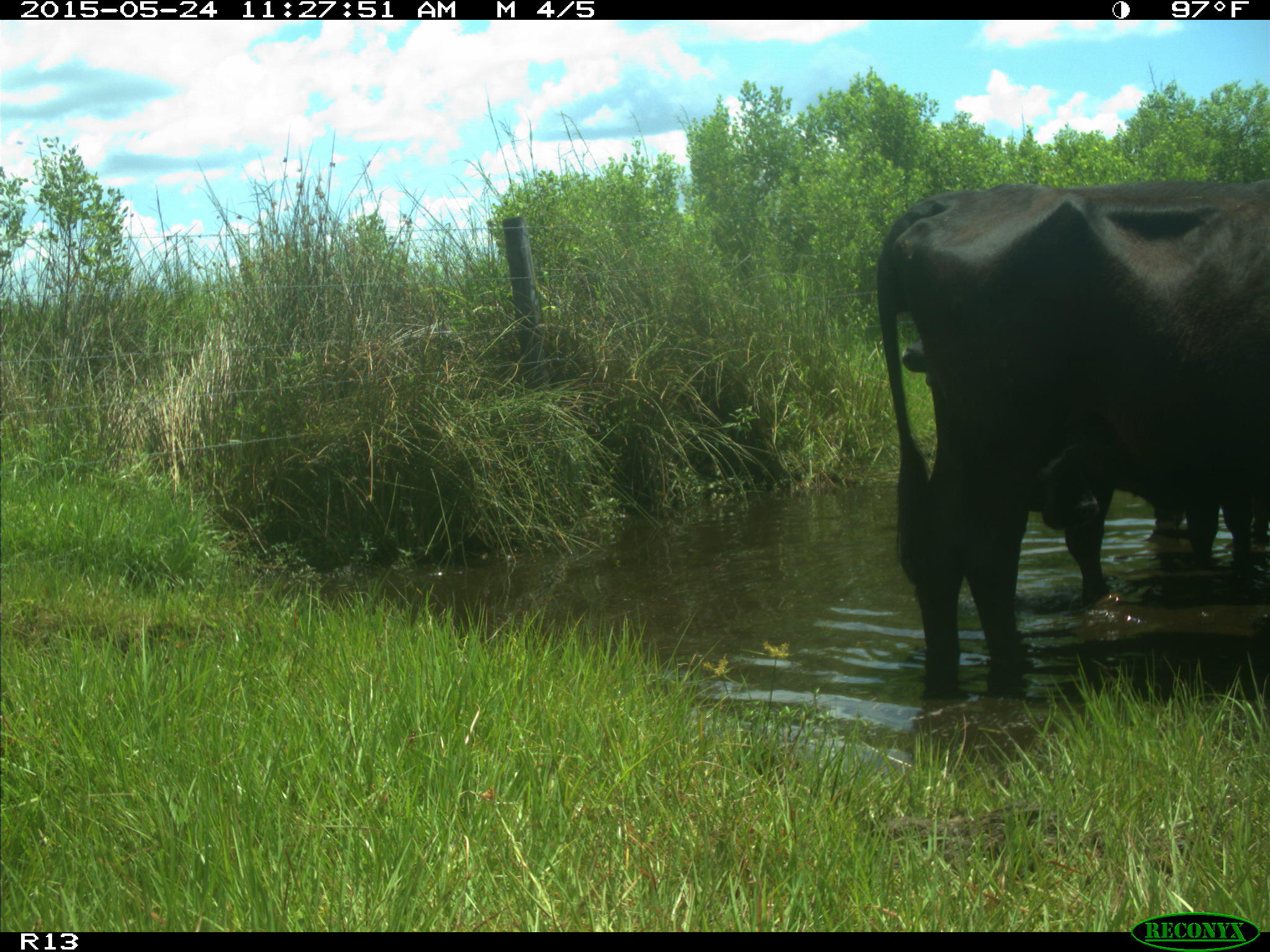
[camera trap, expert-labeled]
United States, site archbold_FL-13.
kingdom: Animalia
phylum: Chordata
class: Mammalia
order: Artiodactyla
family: Bovidae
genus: Bos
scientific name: Bos taurus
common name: domestic cow